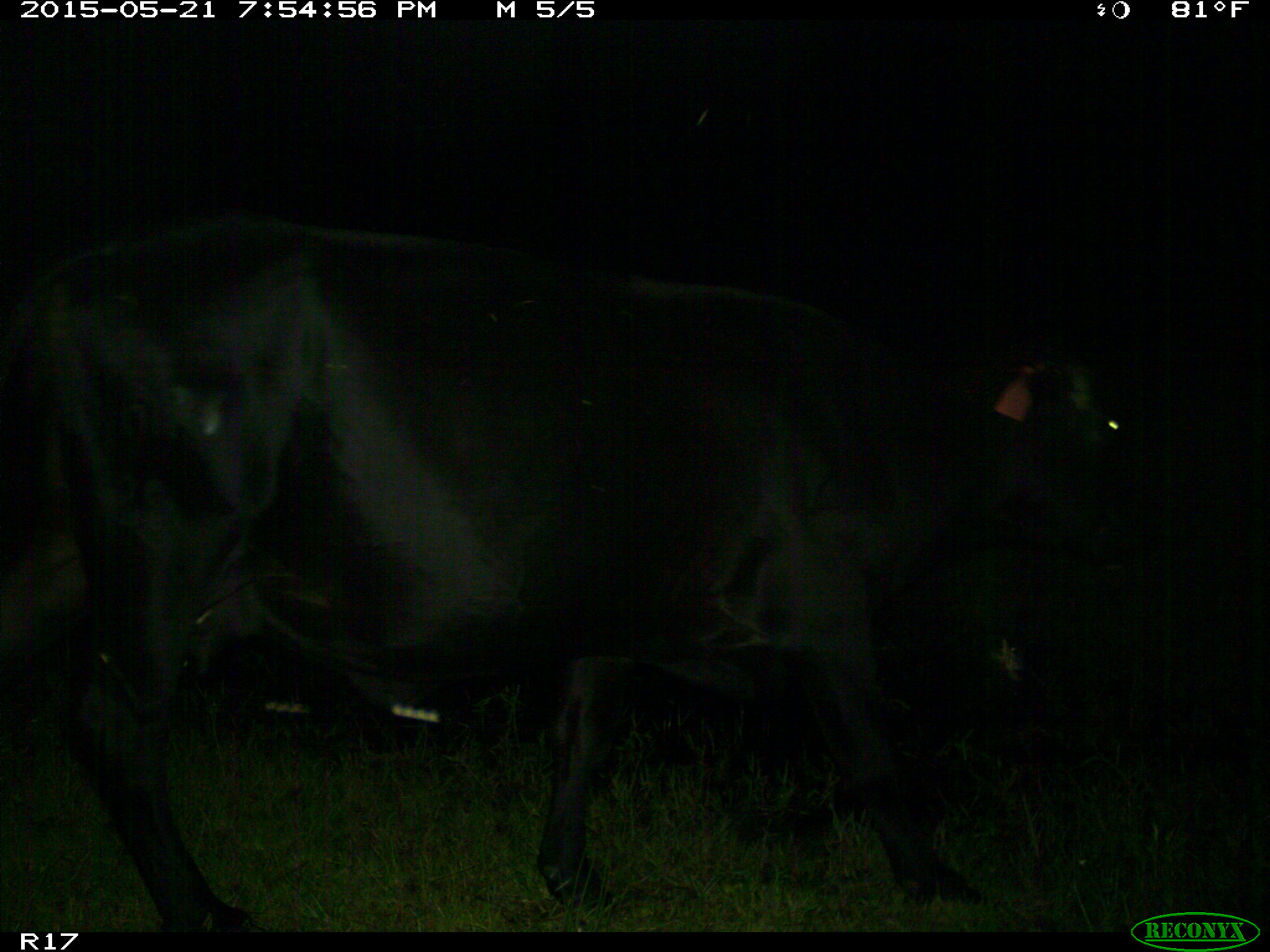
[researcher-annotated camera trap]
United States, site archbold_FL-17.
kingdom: Animalia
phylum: Chordata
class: Mammalia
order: Artiodactyla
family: Bovidae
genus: Bos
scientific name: Bos taurus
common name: domestic cow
Bos taurus (domestic cow).